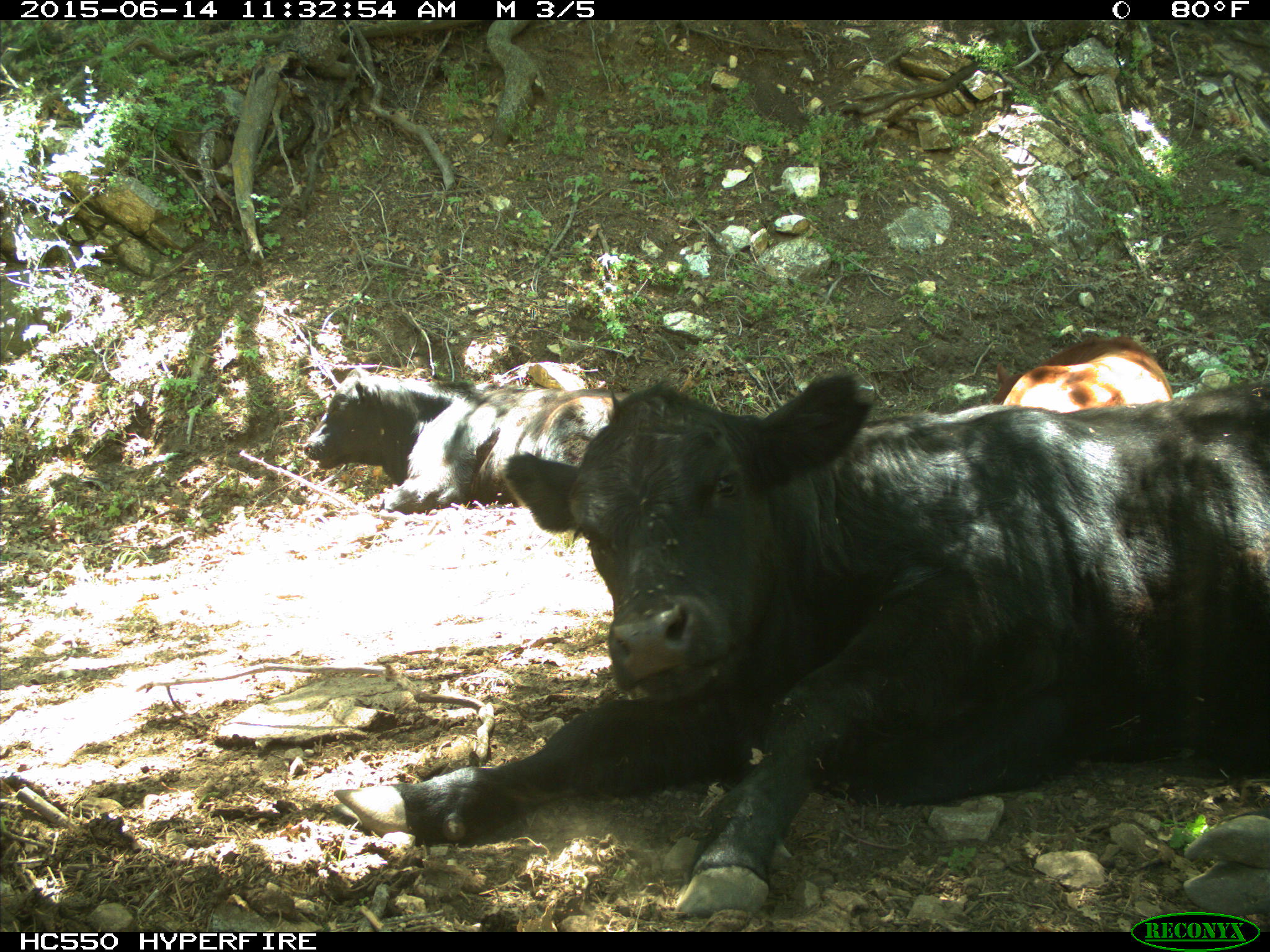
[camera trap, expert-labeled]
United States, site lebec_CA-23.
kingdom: Animalia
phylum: Chordata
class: Mammalia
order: Artiodactyla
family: Bovidae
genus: Bos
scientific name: Bos taurus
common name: domestic cow